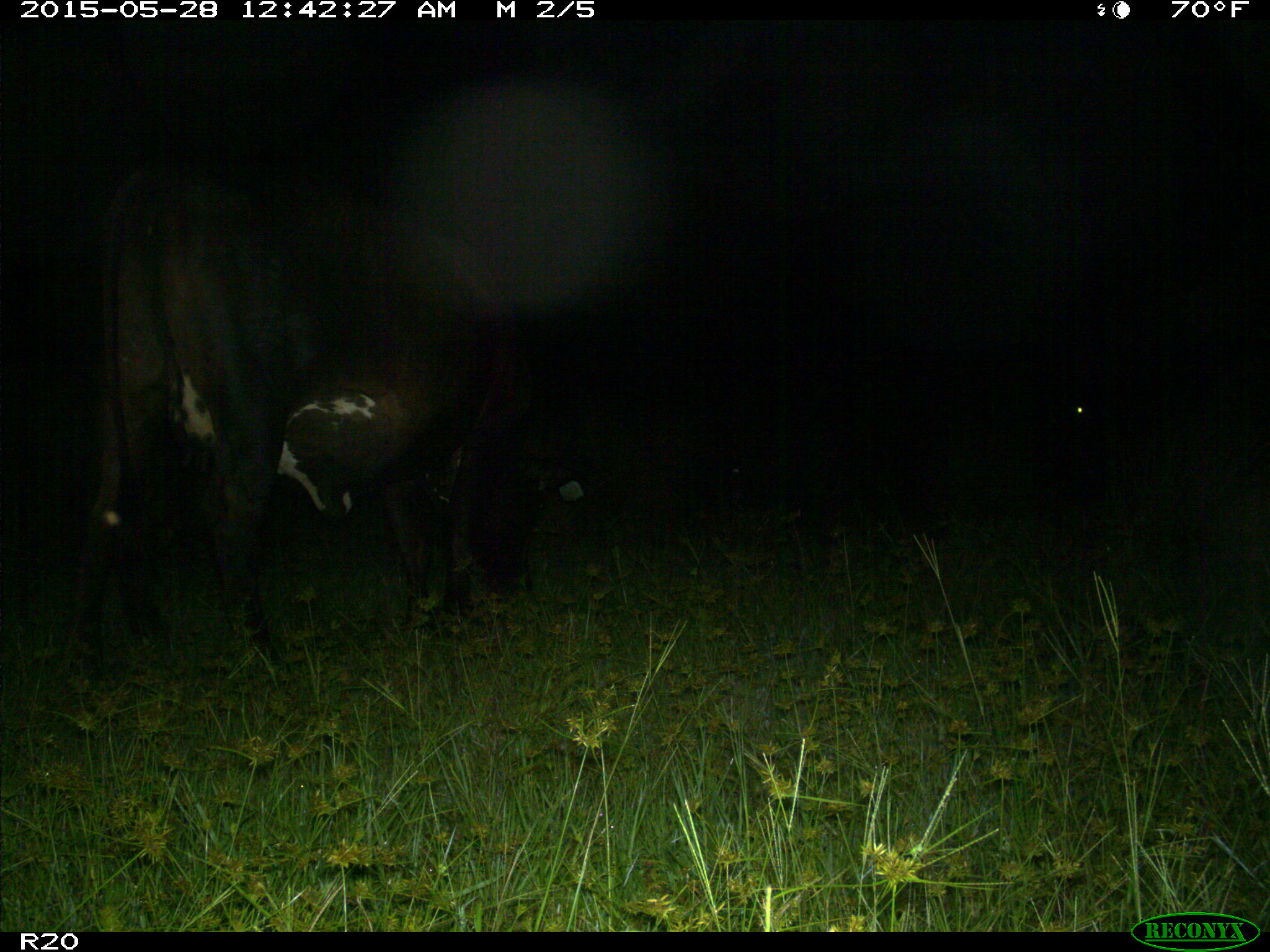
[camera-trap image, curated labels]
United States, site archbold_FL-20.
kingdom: Animalia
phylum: Chordata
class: Mammalia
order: Artiodactyla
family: Bovidae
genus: Bos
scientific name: Bos taurus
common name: domestic cow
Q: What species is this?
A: Bos taurus (domestic cow).